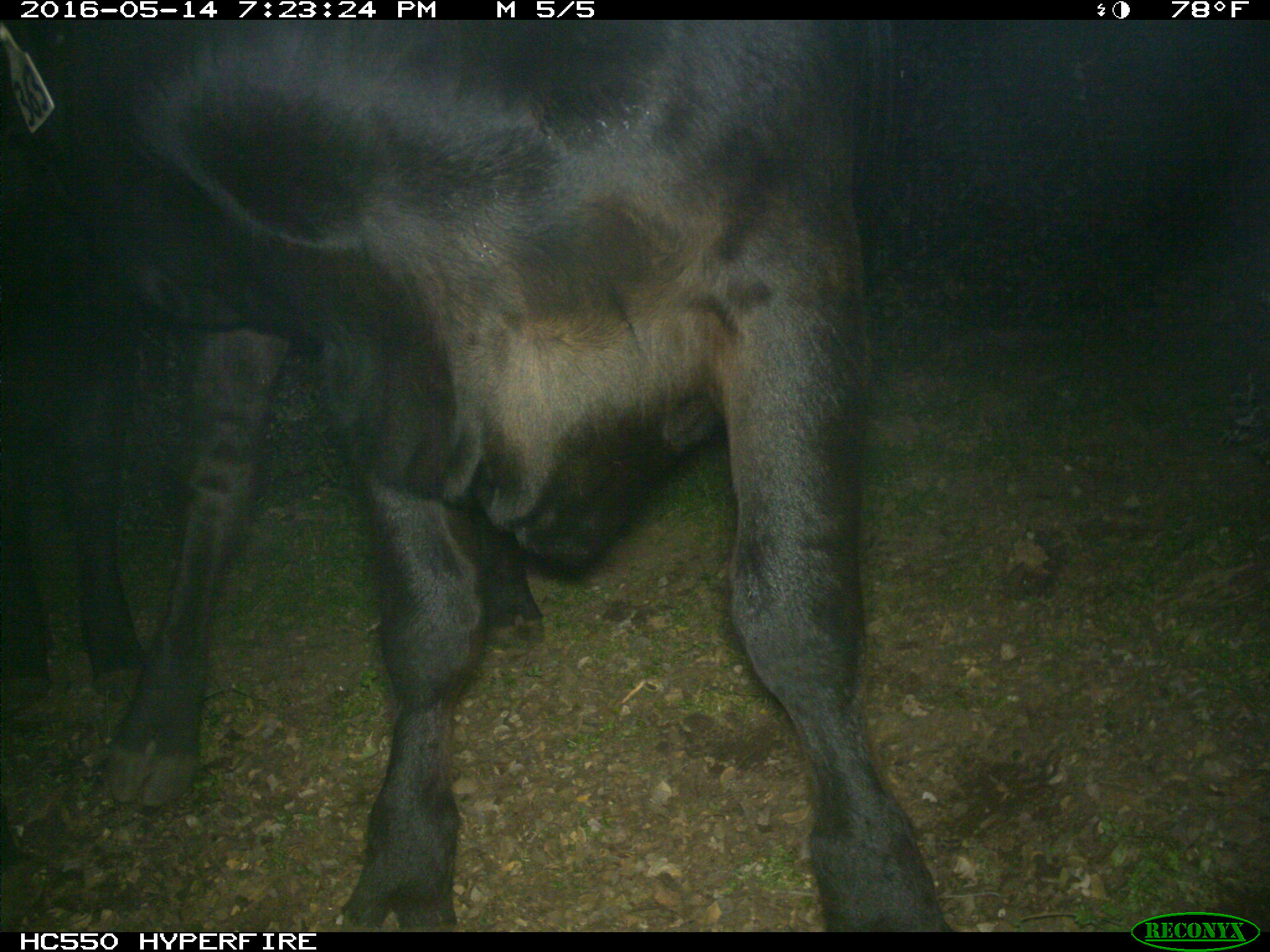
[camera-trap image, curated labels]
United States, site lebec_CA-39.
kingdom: Animalia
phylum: Chordata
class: Mammalia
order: Artiodactyla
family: Bovidae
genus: Bos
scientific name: Bos taurus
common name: domestic cow